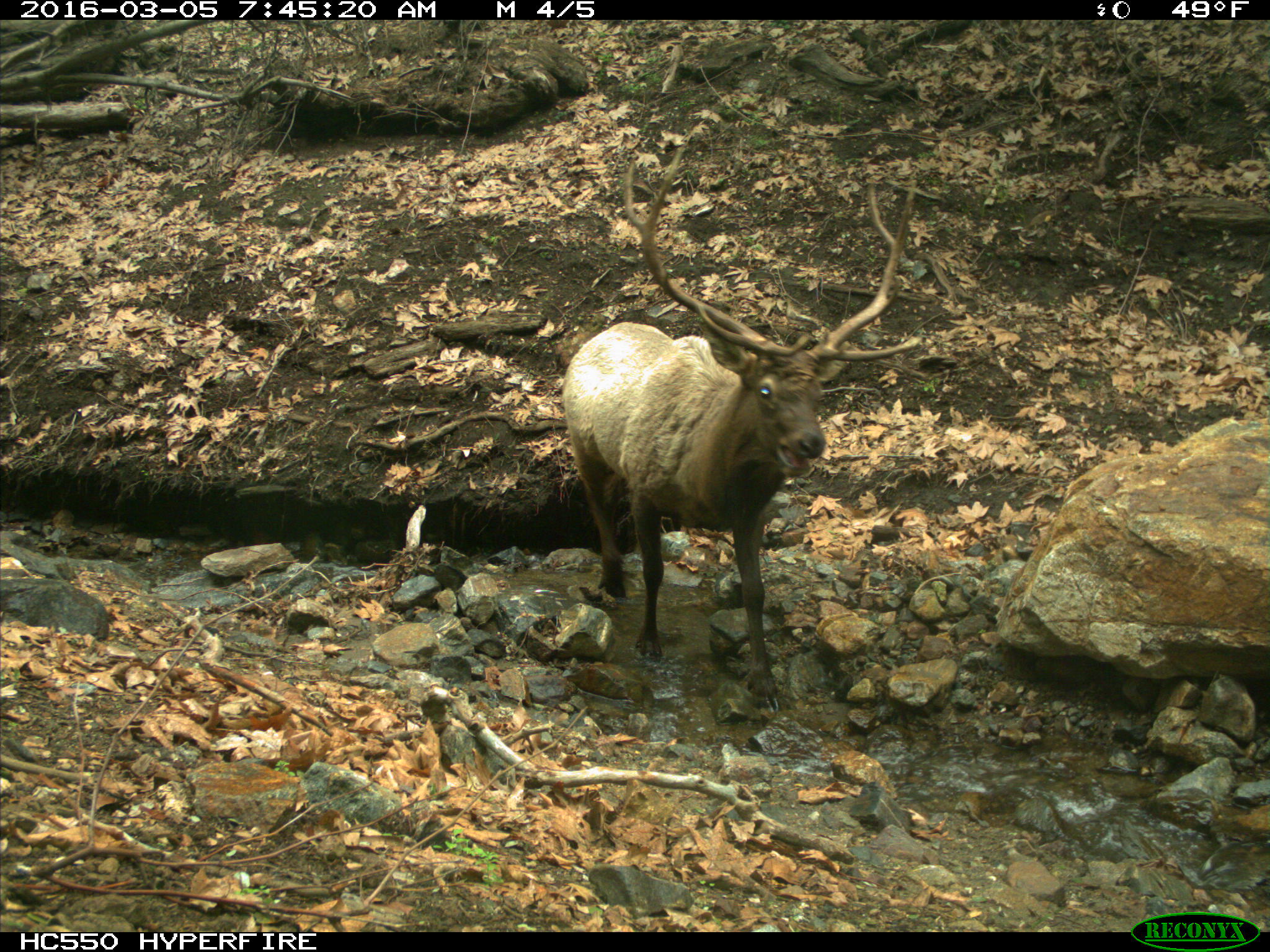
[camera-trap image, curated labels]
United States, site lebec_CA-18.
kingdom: Animalia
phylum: Chordata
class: Mammalia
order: Artiodactyla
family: Cervidae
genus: Cervus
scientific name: Cervus canadensis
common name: elk